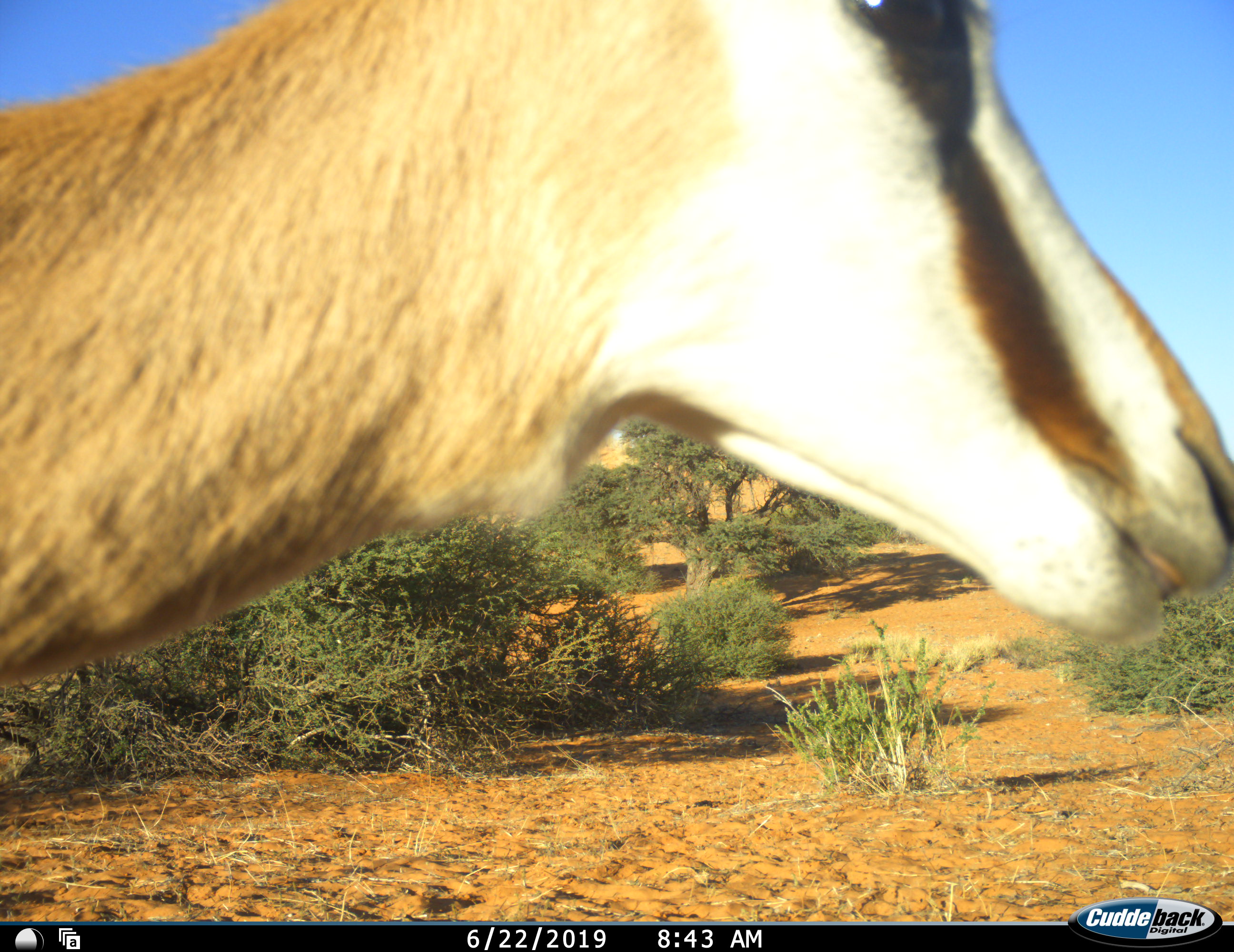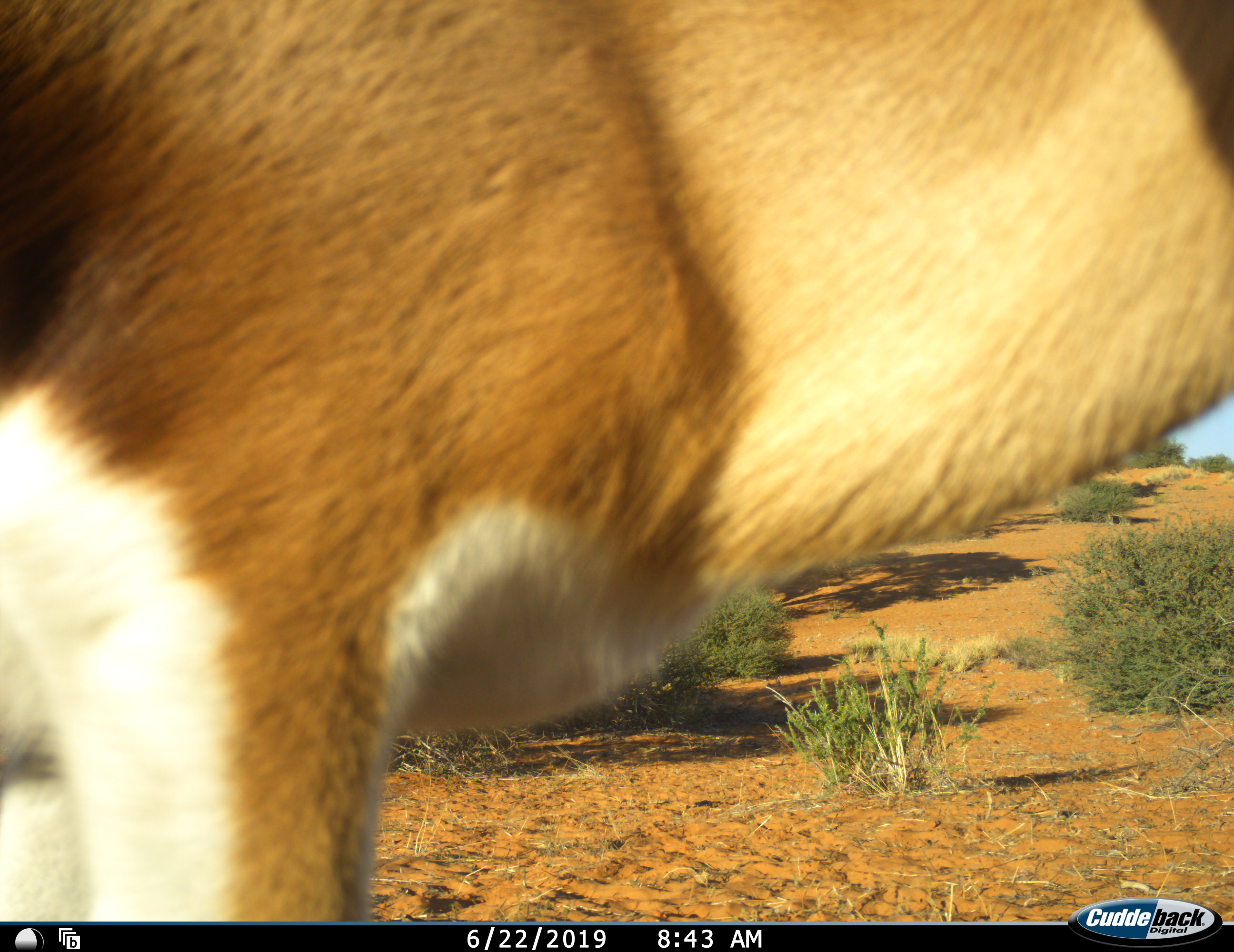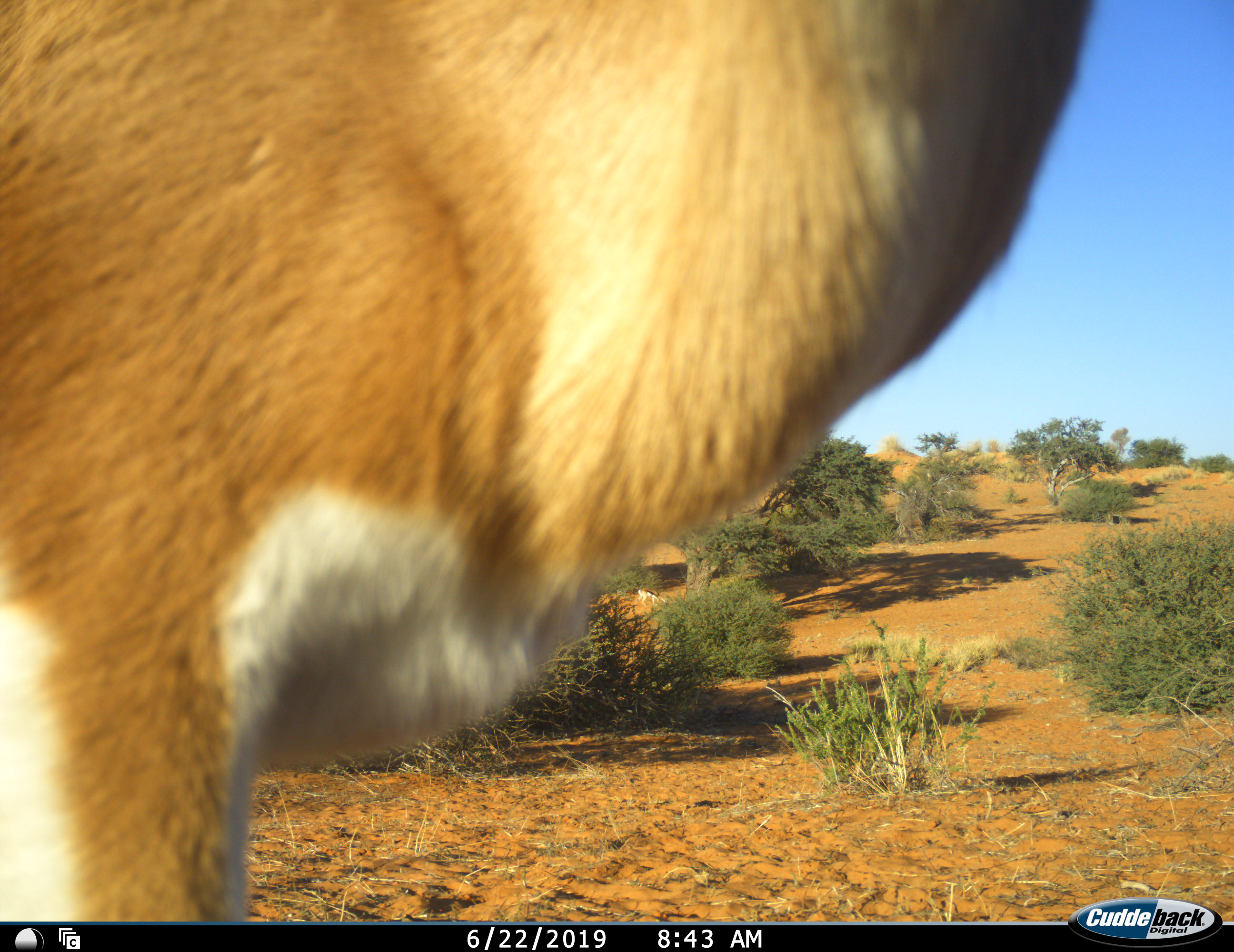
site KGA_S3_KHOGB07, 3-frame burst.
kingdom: Animalia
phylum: Chordata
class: Mammalia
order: Artiodactyla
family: Bovidae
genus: Antidorcas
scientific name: Antidorcas marsupialis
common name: springbok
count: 1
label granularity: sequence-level